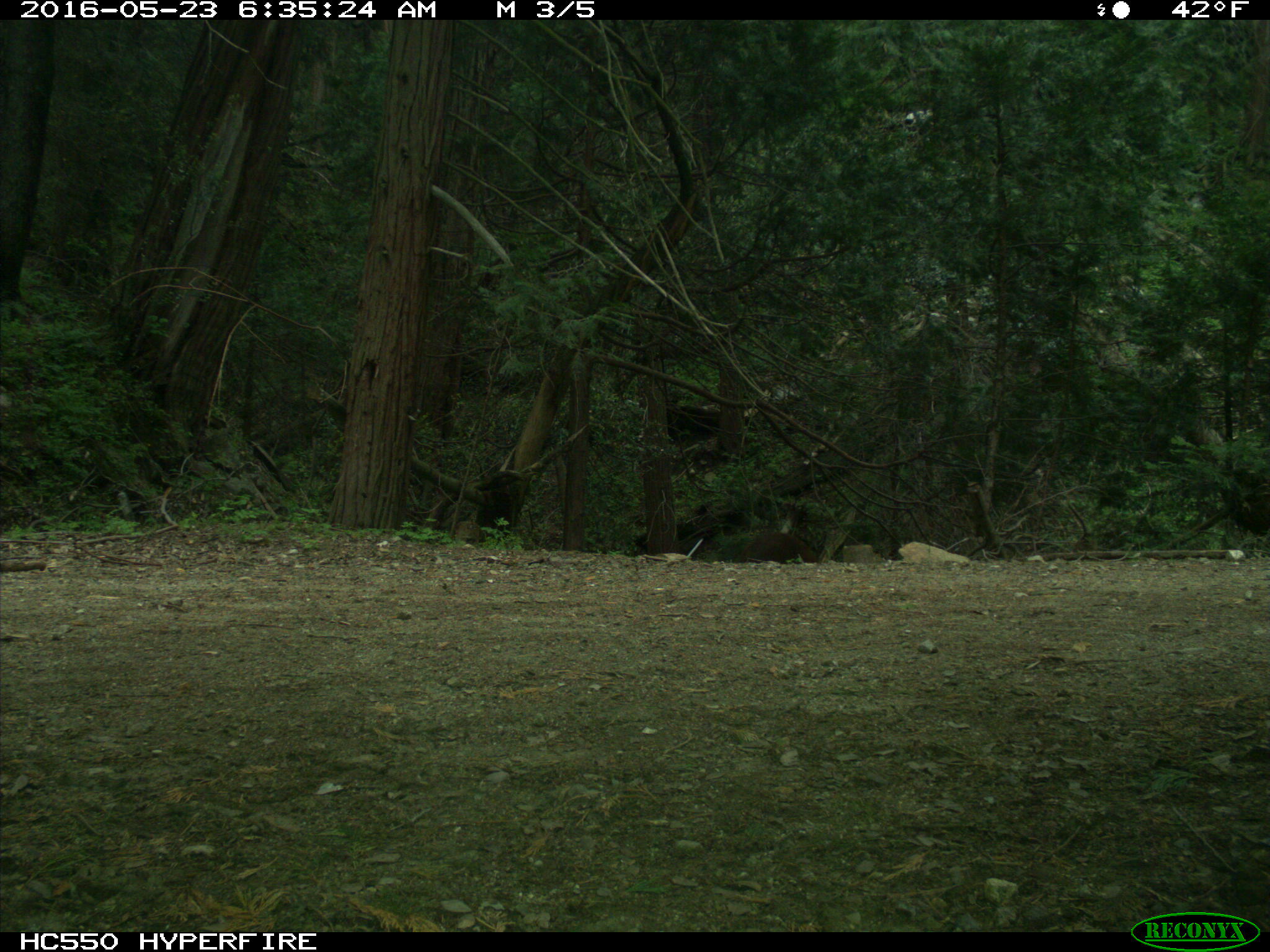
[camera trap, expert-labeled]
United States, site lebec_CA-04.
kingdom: Animalia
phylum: Chordata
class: Mammalia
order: Carnivora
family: Ursidae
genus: Ursus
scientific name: Ursus americanus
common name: american black bear